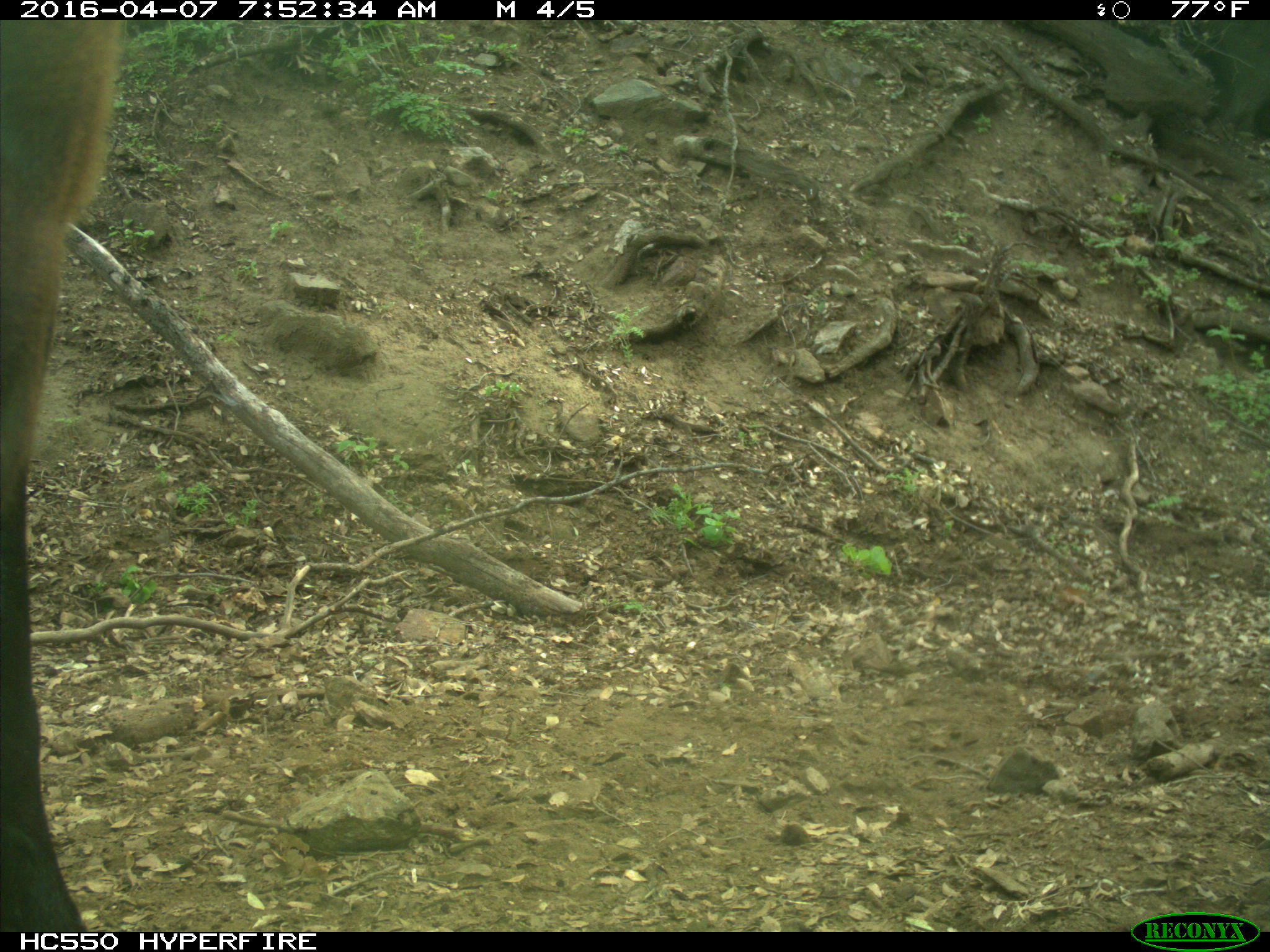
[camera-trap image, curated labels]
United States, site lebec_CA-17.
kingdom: Animalia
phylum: Chordata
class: Mammalia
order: Artiodactyla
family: Bovidae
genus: Bos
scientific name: Bos taurus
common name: domestic cow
Bos taurus (domestic cow).